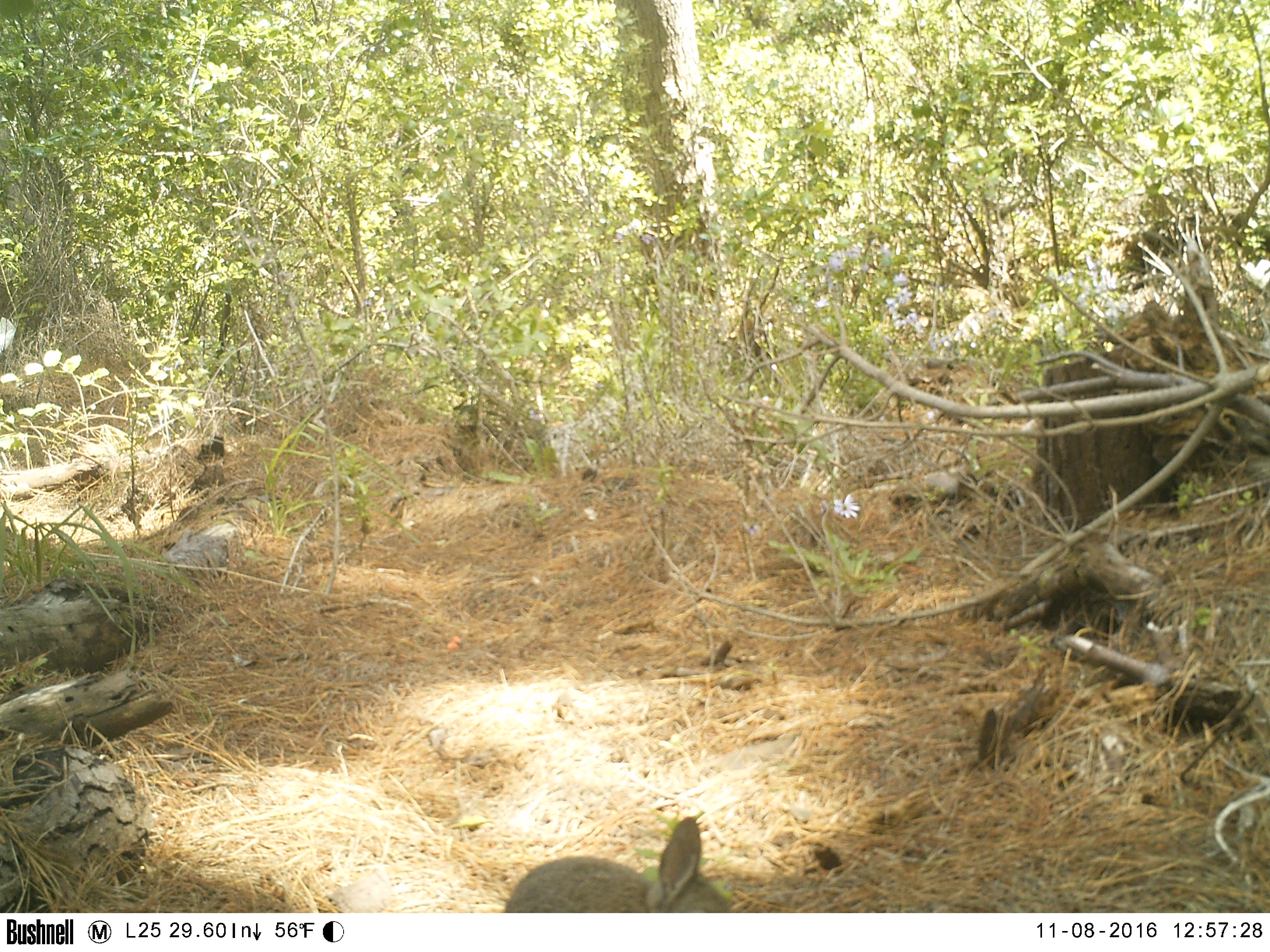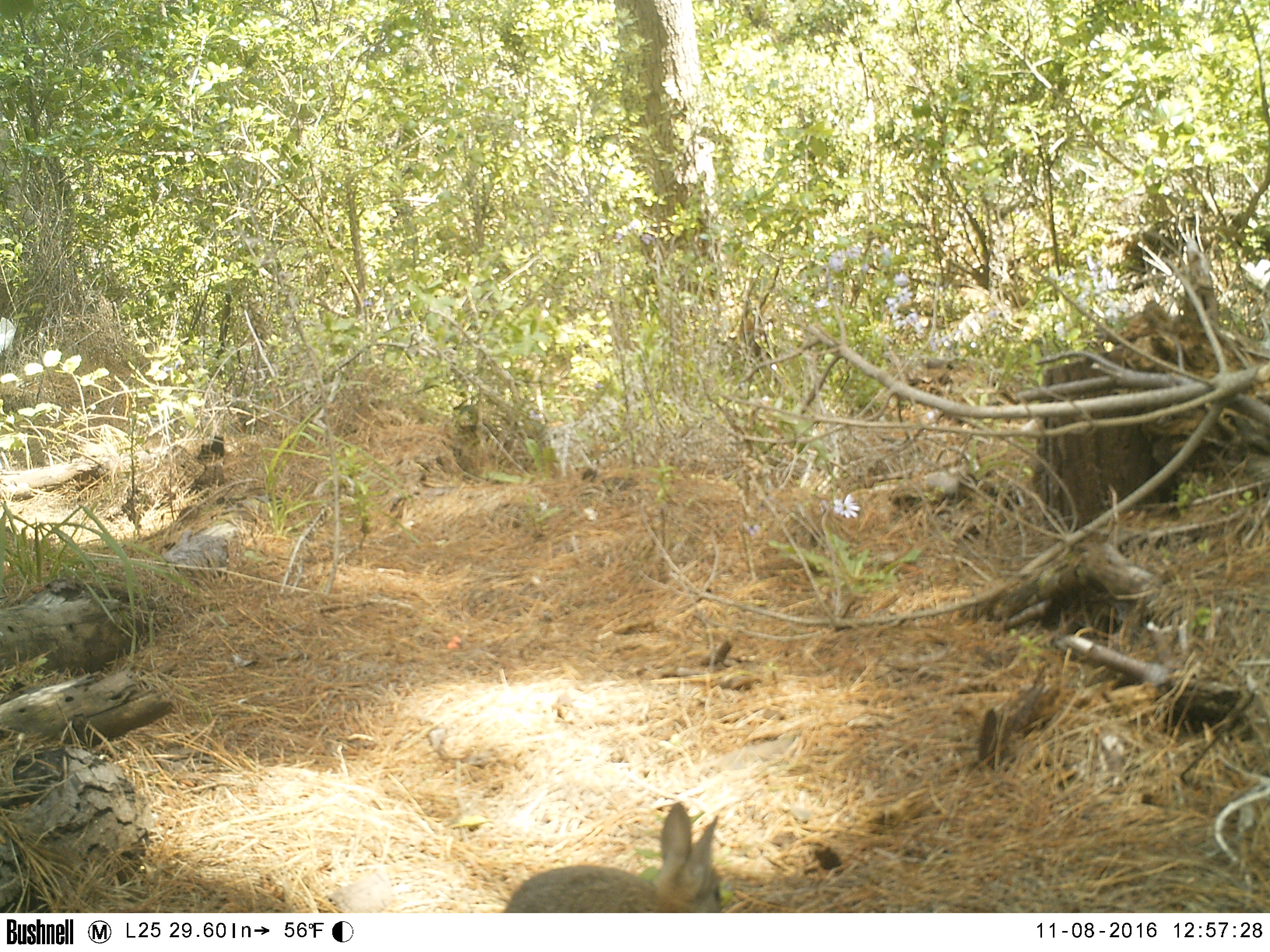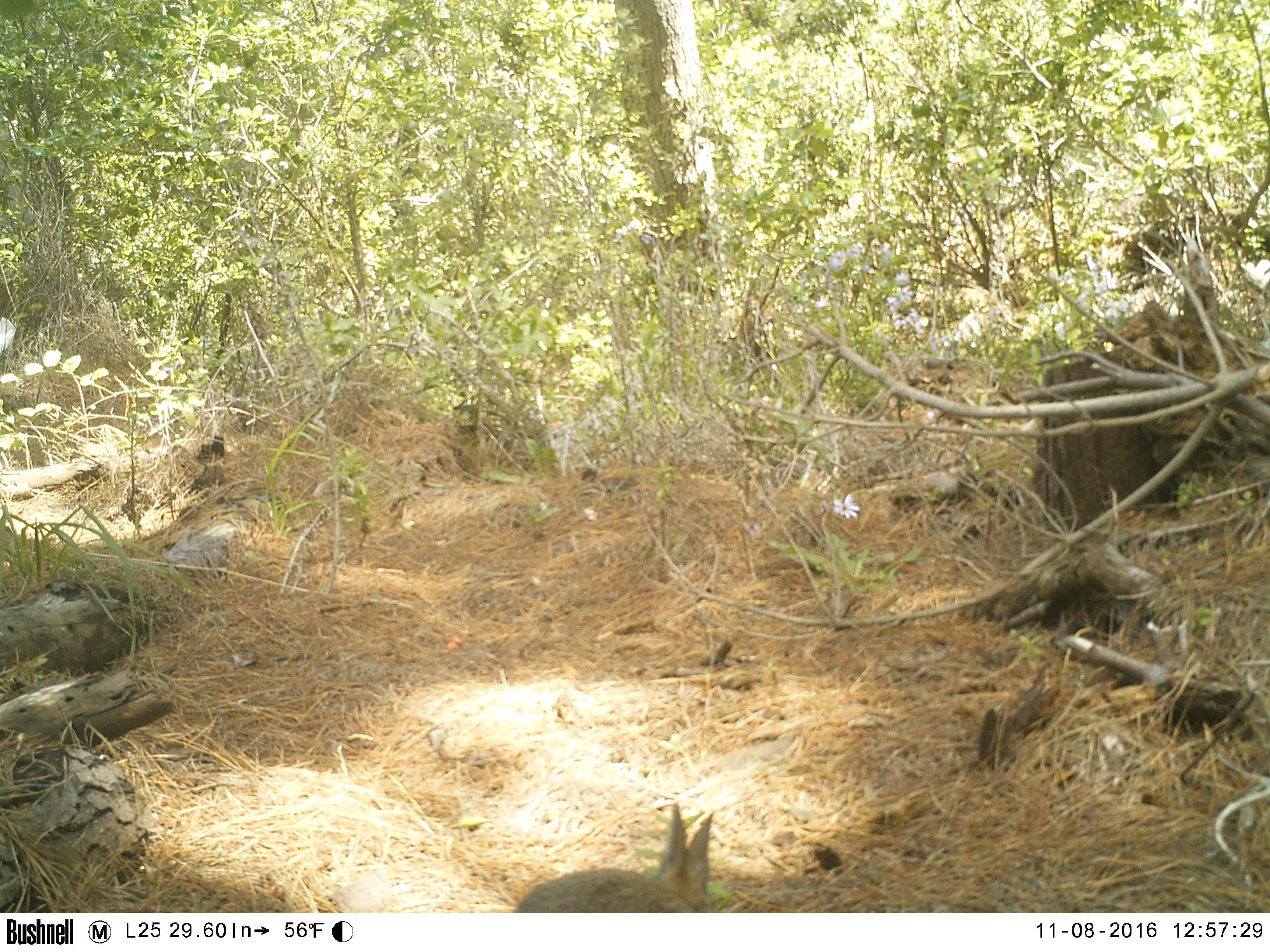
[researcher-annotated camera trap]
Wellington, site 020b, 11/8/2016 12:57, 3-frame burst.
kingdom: Animalia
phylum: Chordata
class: Mammalia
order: Lagomorpha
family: Leporidae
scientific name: Leporidae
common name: rabbit